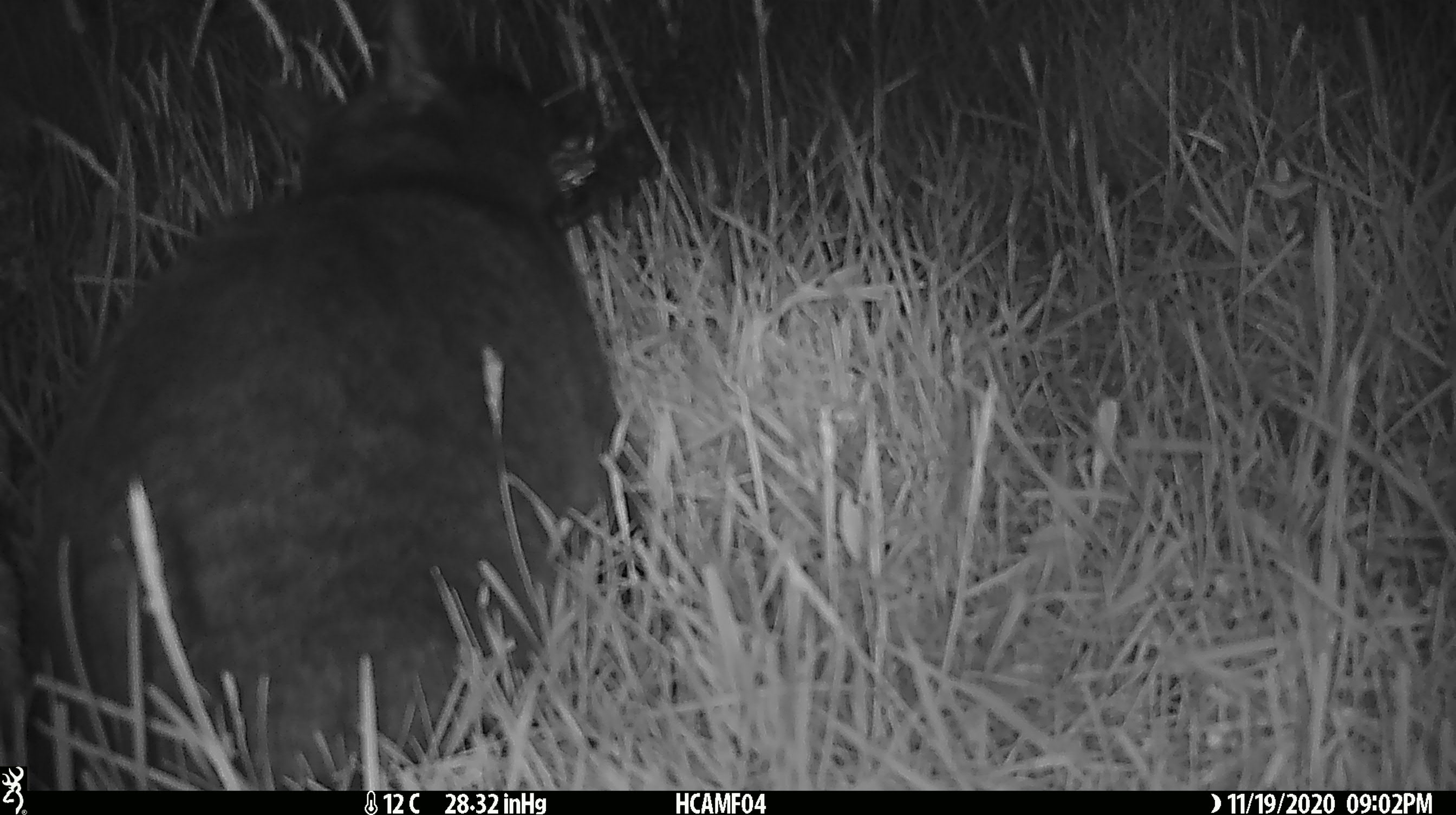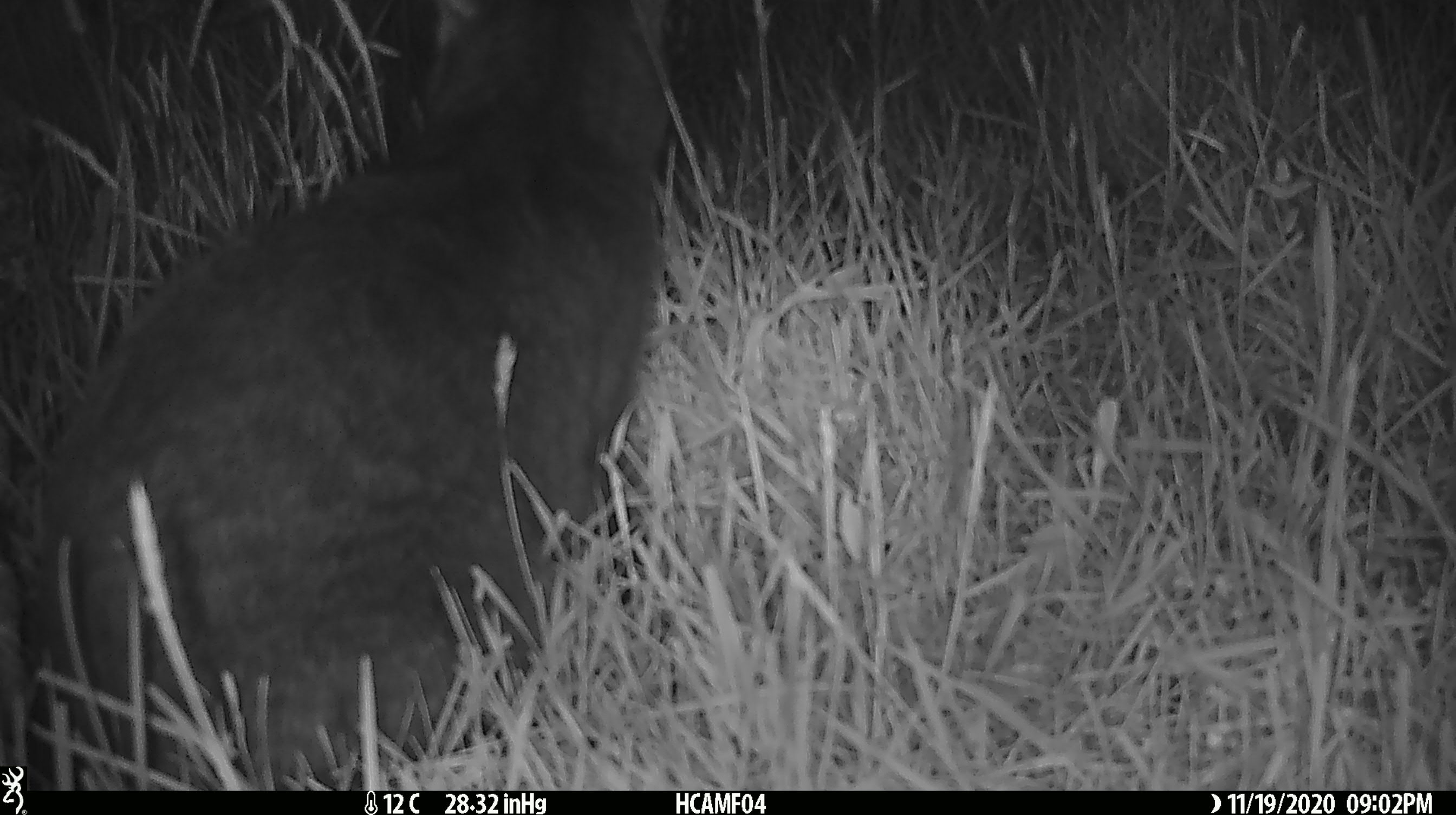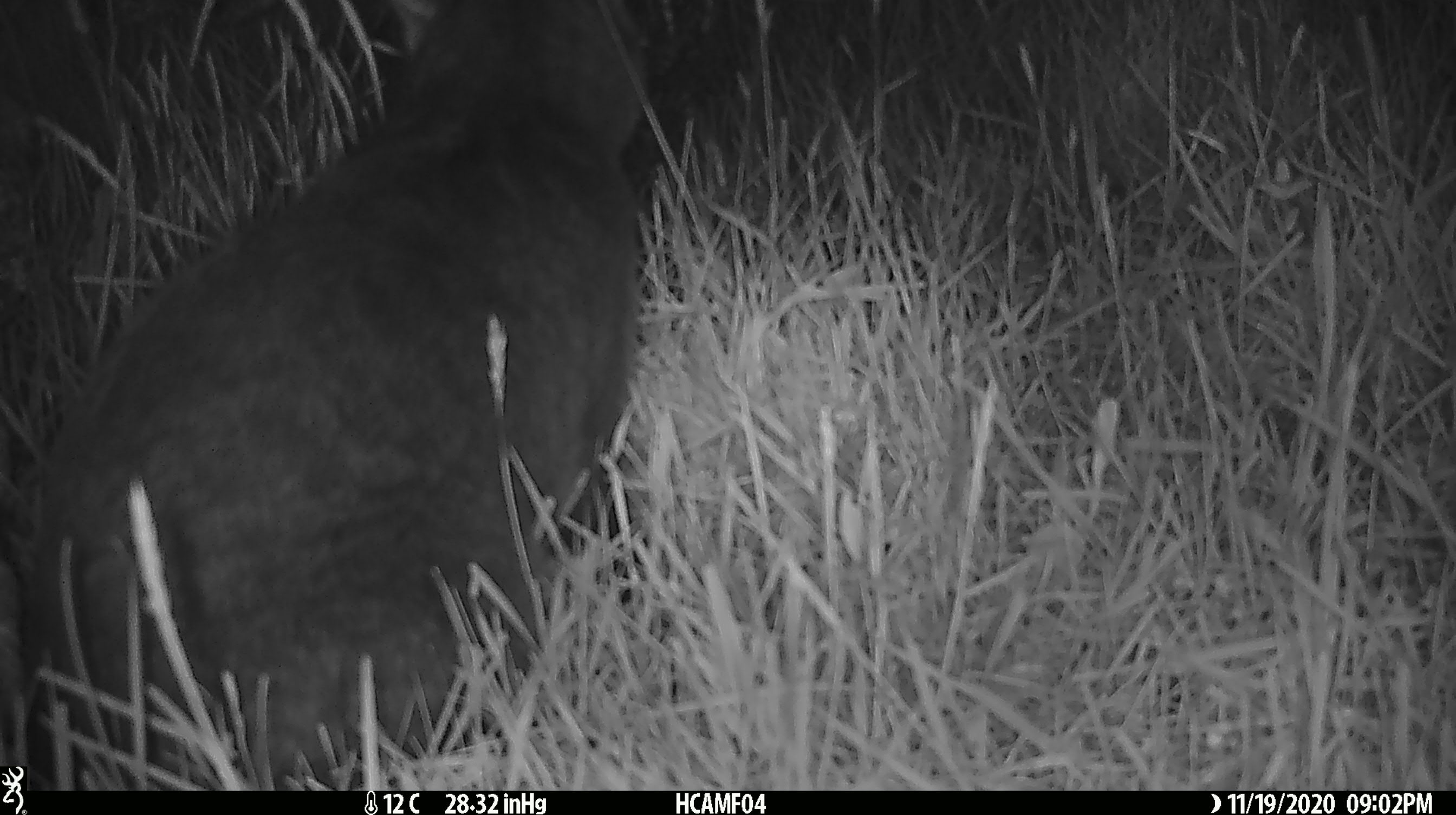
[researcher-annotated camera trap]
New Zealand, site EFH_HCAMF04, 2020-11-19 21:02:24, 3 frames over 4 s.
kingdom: Animalia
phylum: Chordata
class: Mammalia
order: Carnivora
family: Felidae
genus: Felis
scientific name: Felis catus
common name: domestic cat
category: cat